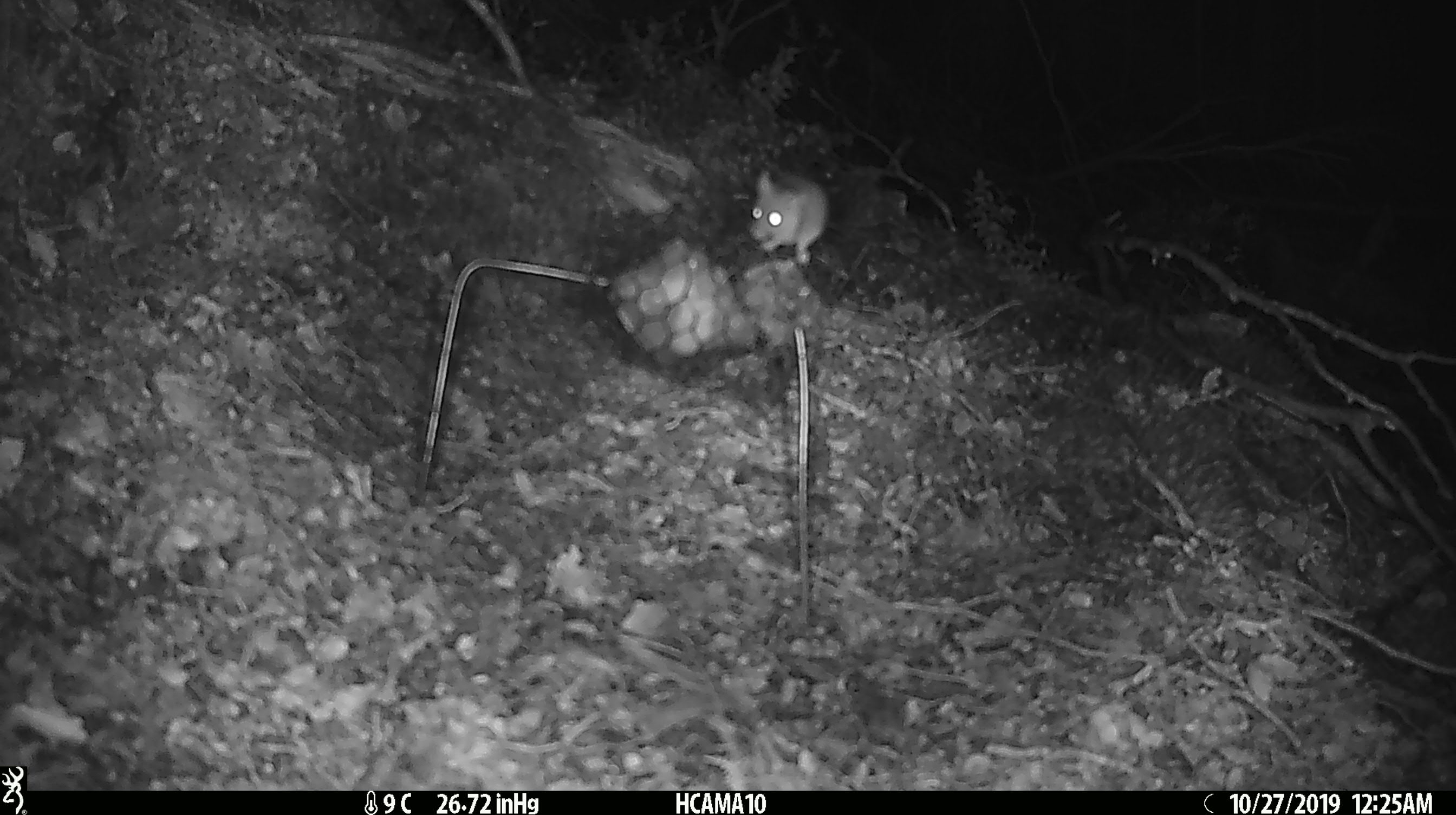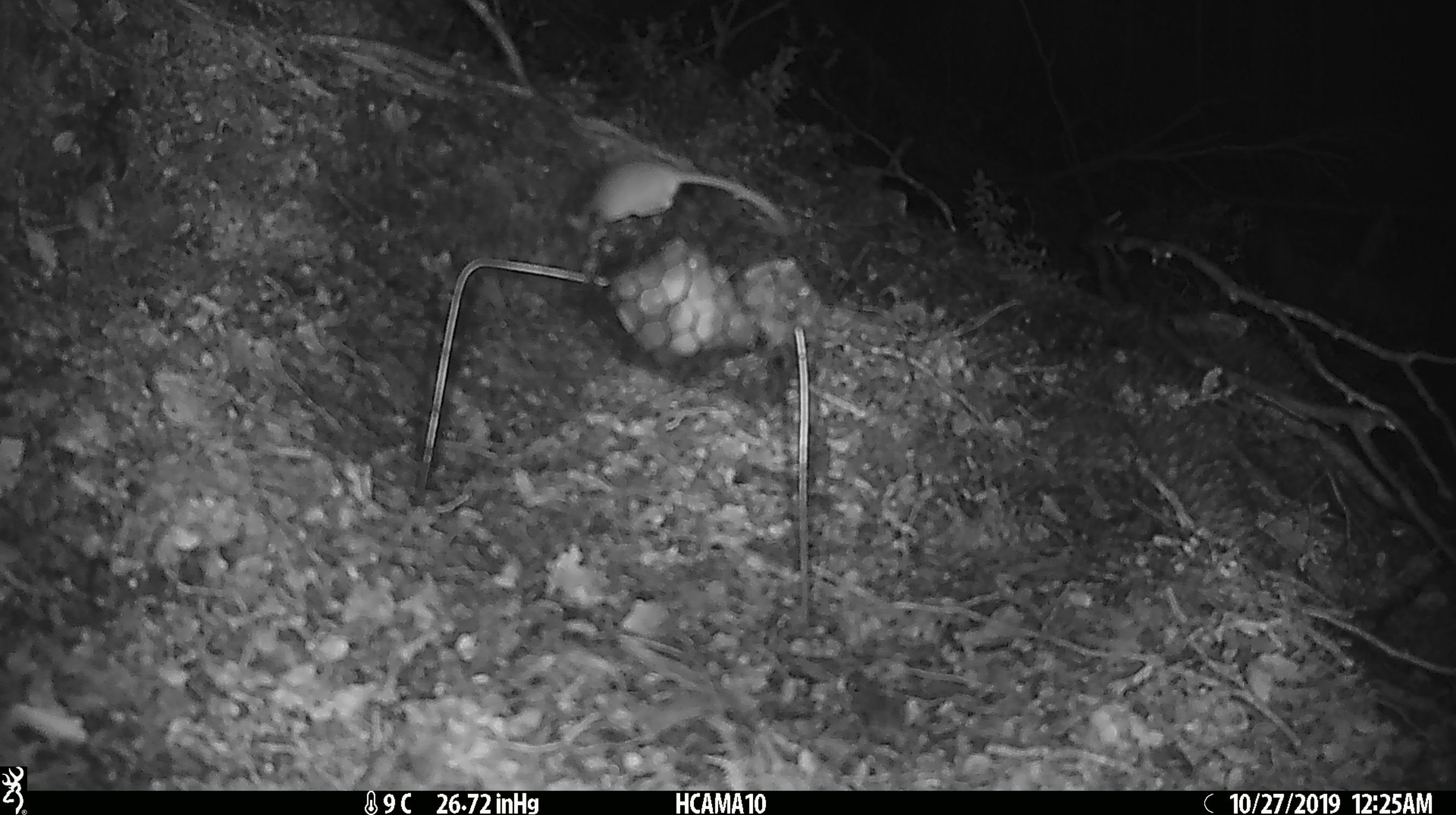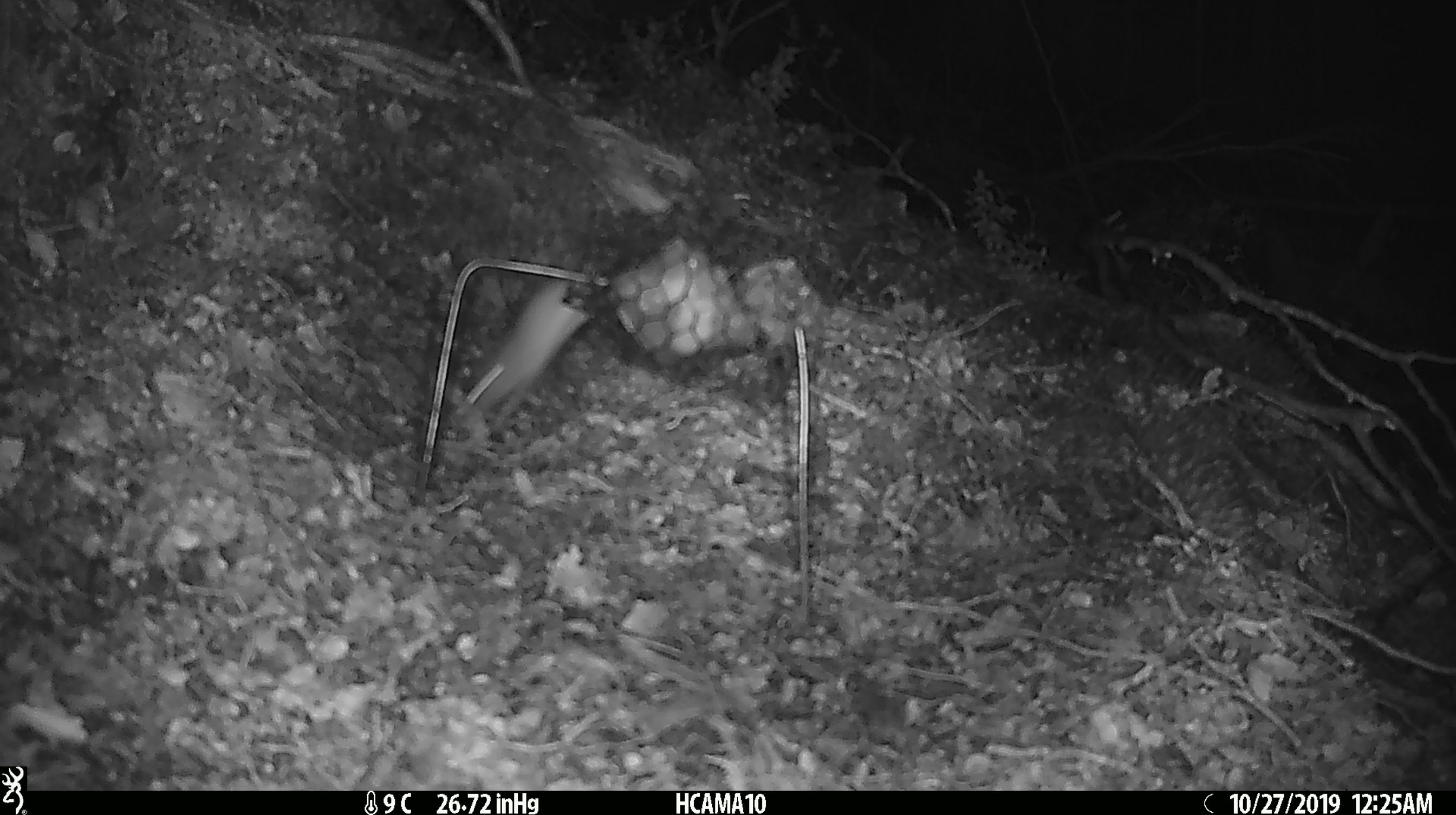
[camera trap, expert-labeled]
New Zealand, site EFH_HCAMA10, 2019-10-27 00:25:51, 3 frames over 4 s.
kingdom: Animalia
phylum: Chordata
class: Mammalia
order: Rodentia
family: Muridae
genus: Mus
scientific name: Mus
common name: mouse